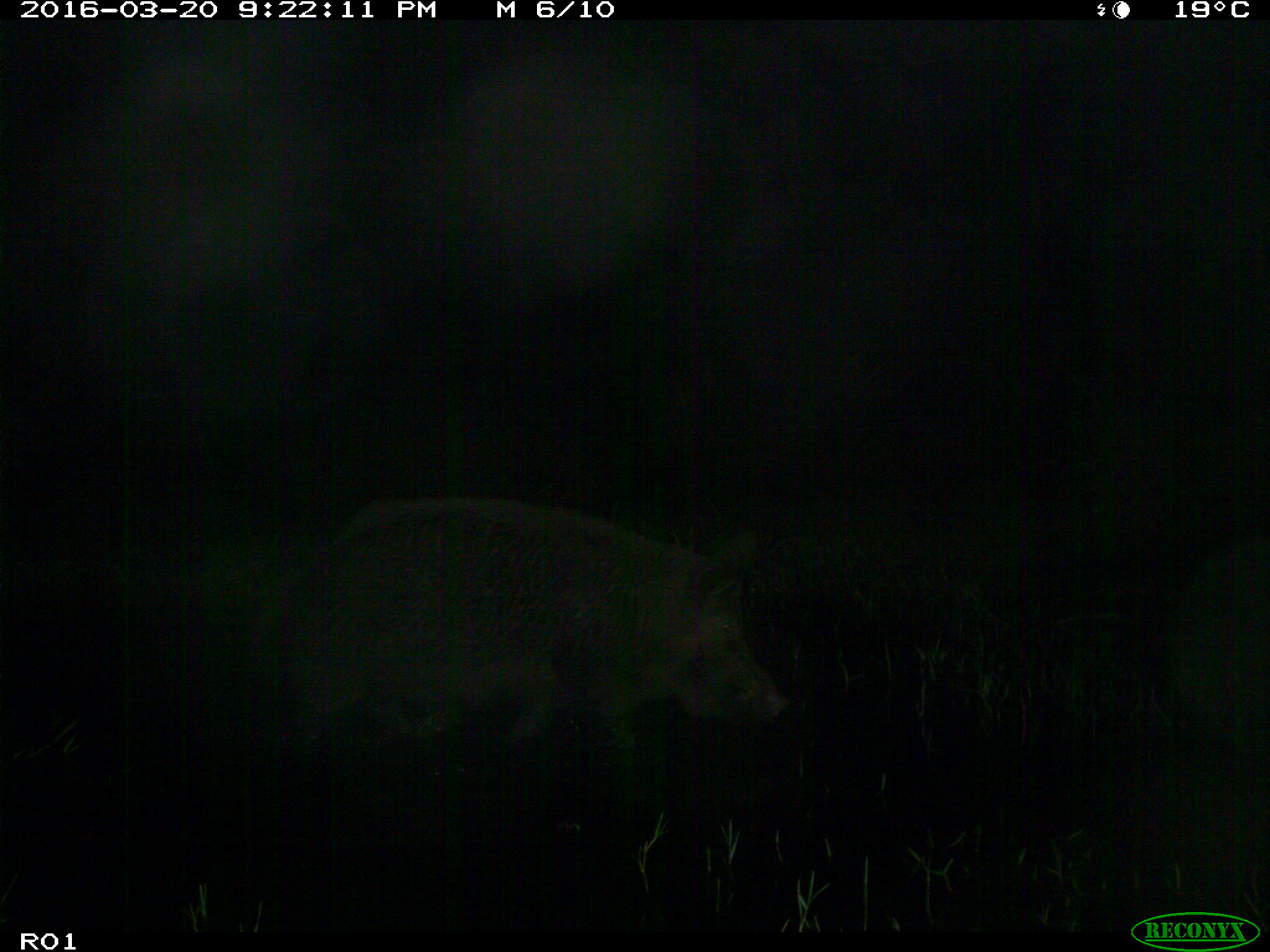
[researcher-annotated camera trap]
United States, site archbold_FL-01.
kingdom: Animalia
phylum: Chordata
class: Mammalia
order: Artiodactyla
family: Suidae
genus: Sus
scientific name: Sus scrofa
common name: wild boar